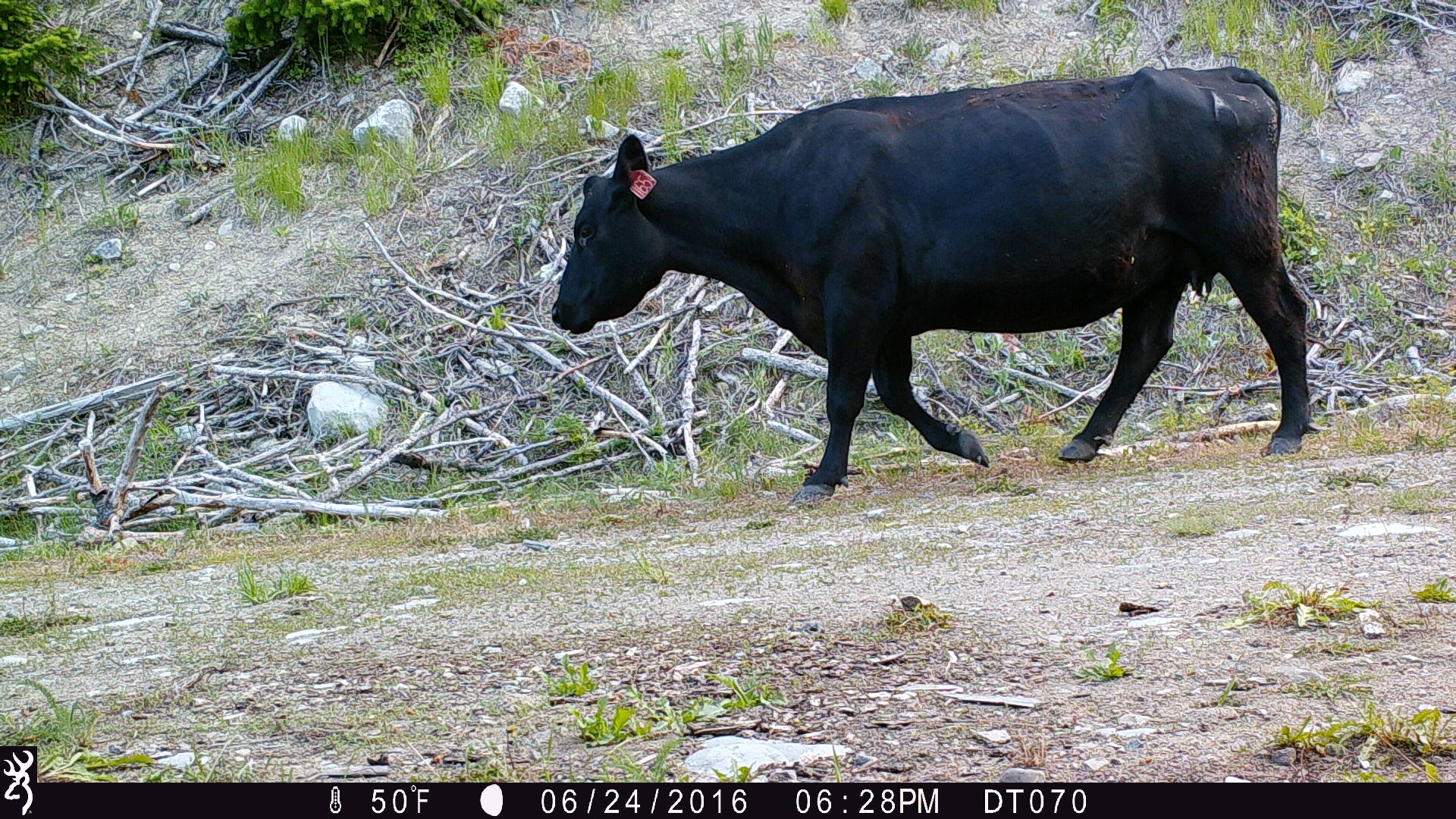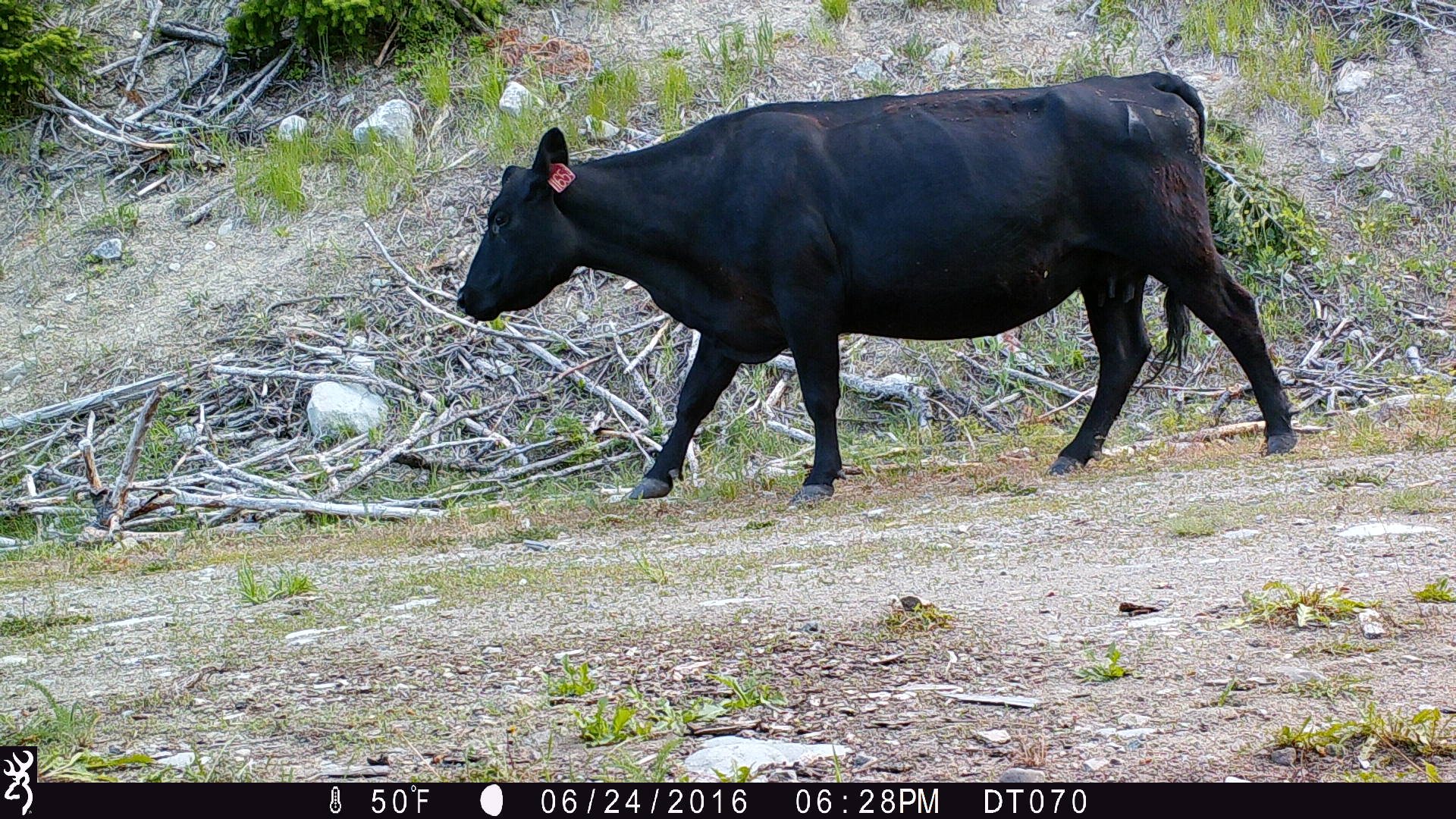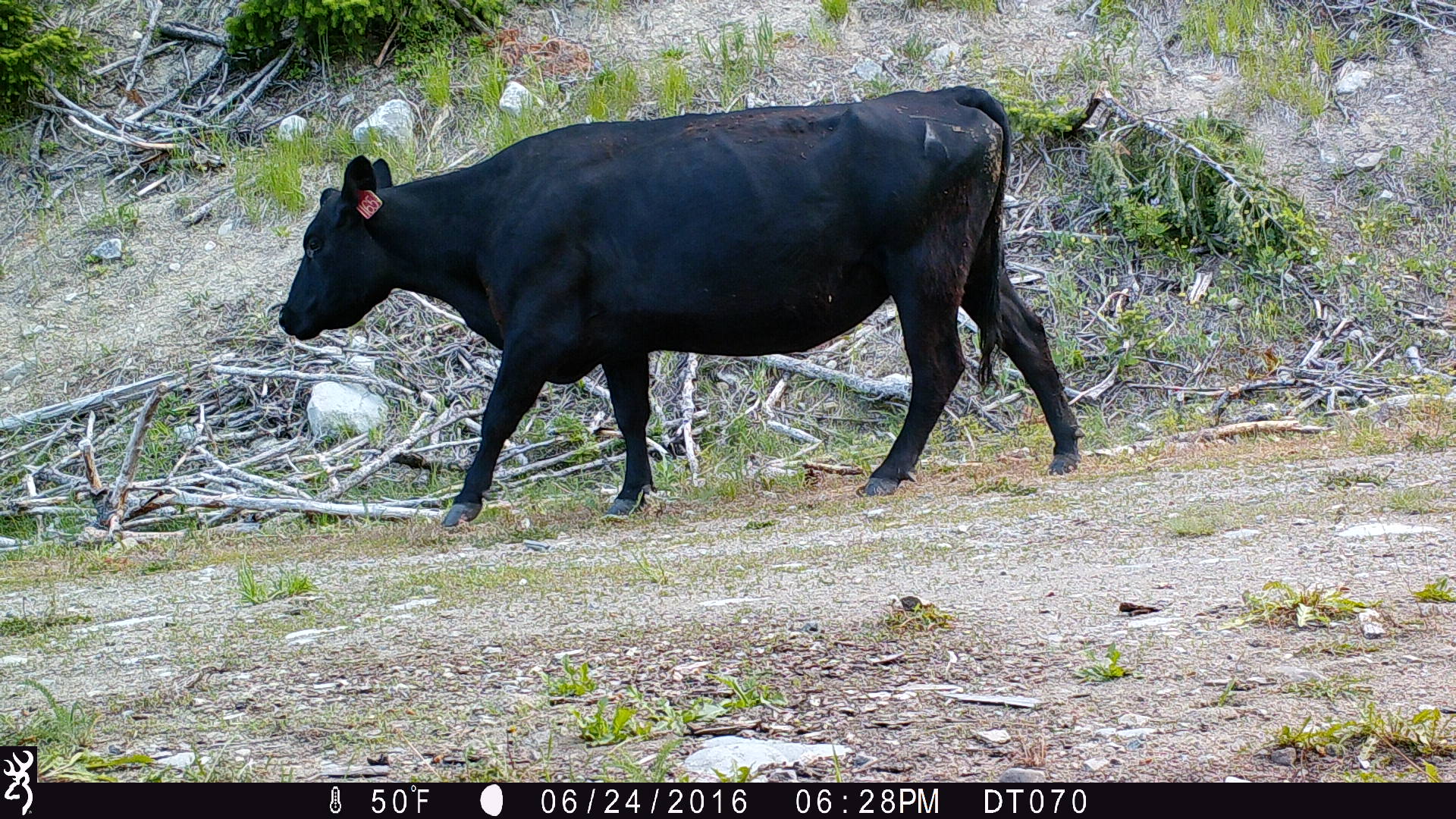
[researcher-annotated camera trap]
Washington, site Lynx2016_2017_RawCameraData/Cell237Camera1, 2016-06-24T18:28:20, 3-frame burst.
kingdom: Animalia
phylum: Chordata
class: Mammalia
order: Artiodactyla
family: Bovidae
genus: Bos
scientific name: Bos taurus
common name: domestic cattle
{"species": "domestic cattle (Bos taurus)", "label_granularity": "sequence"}